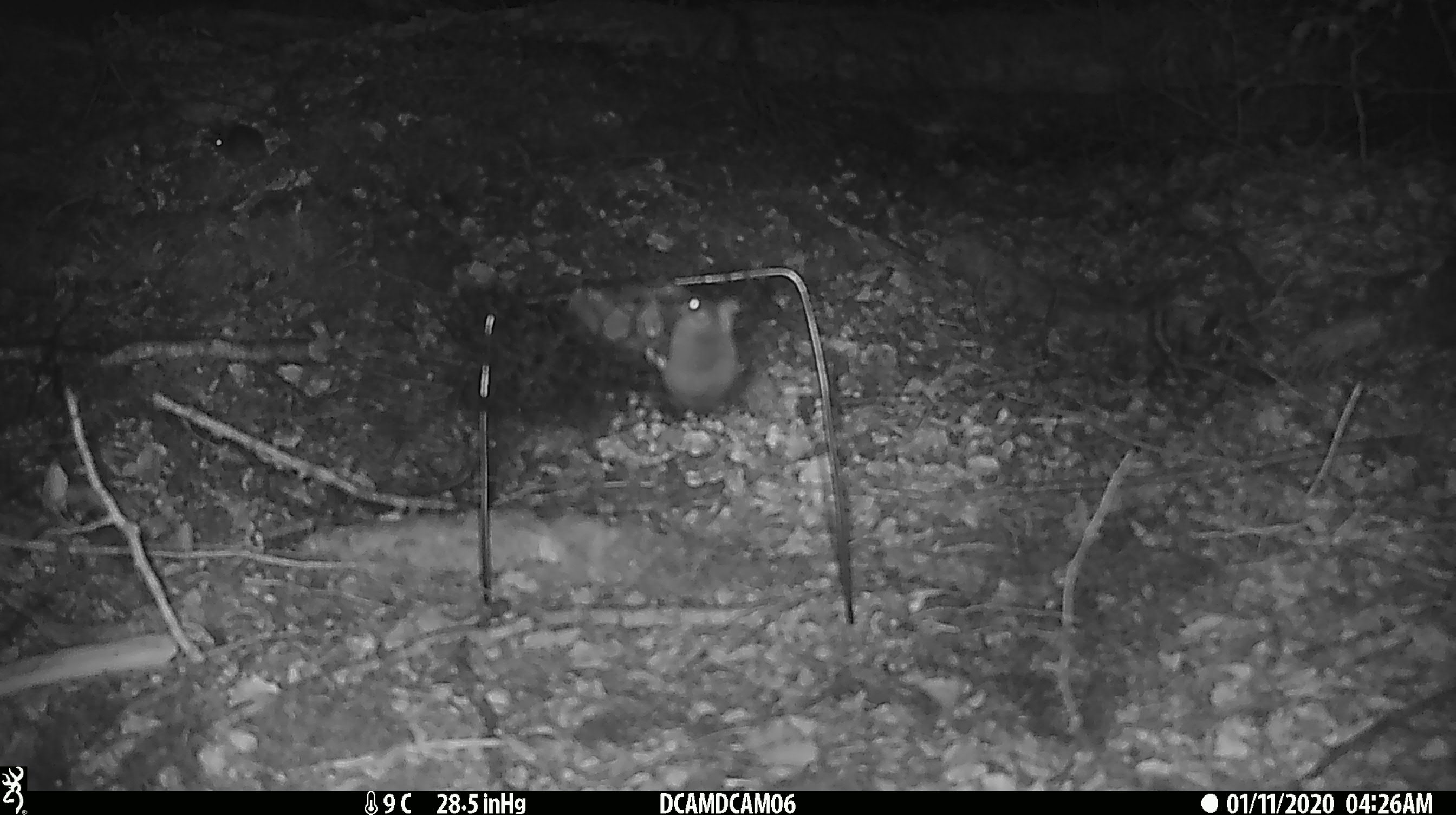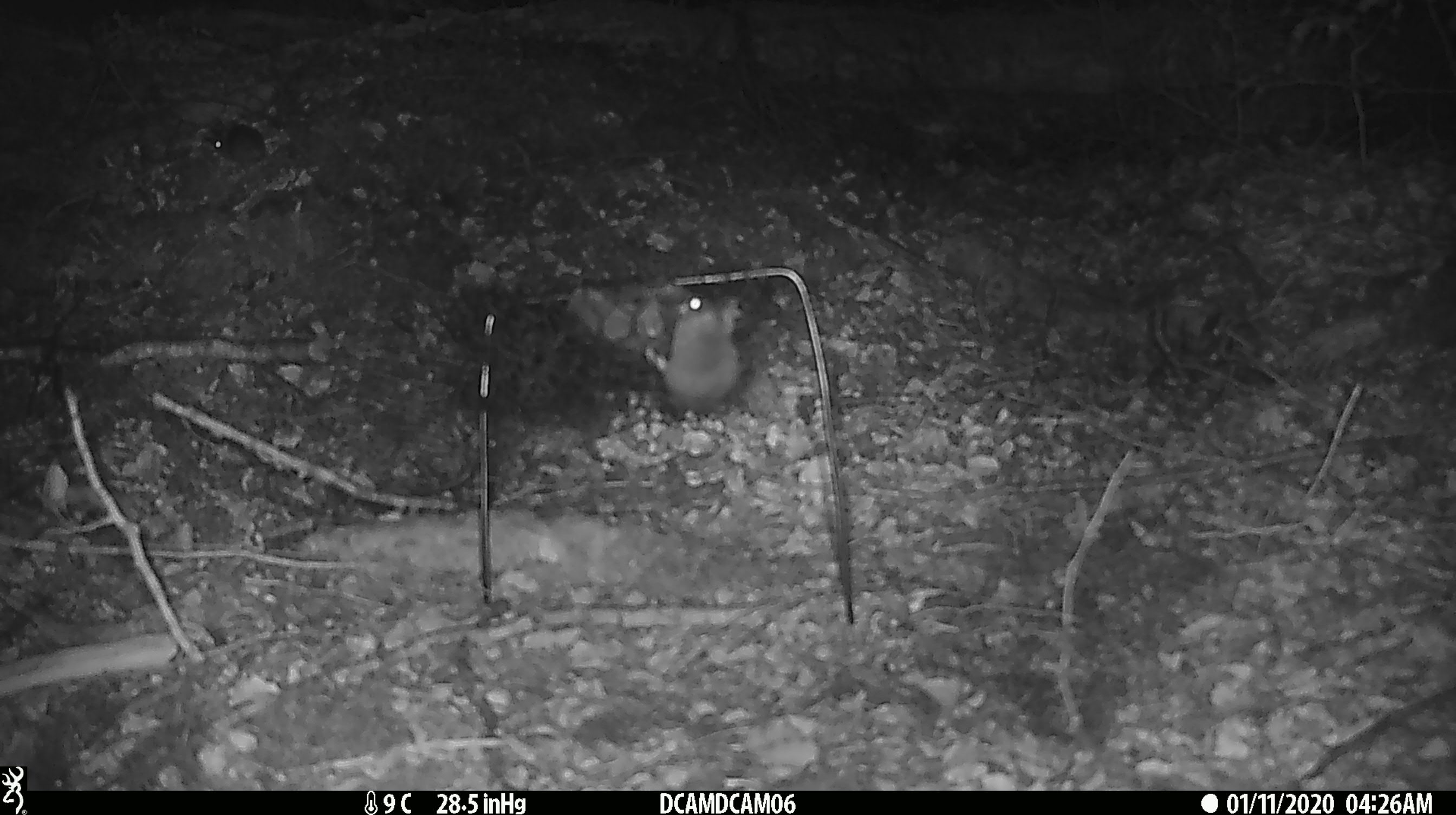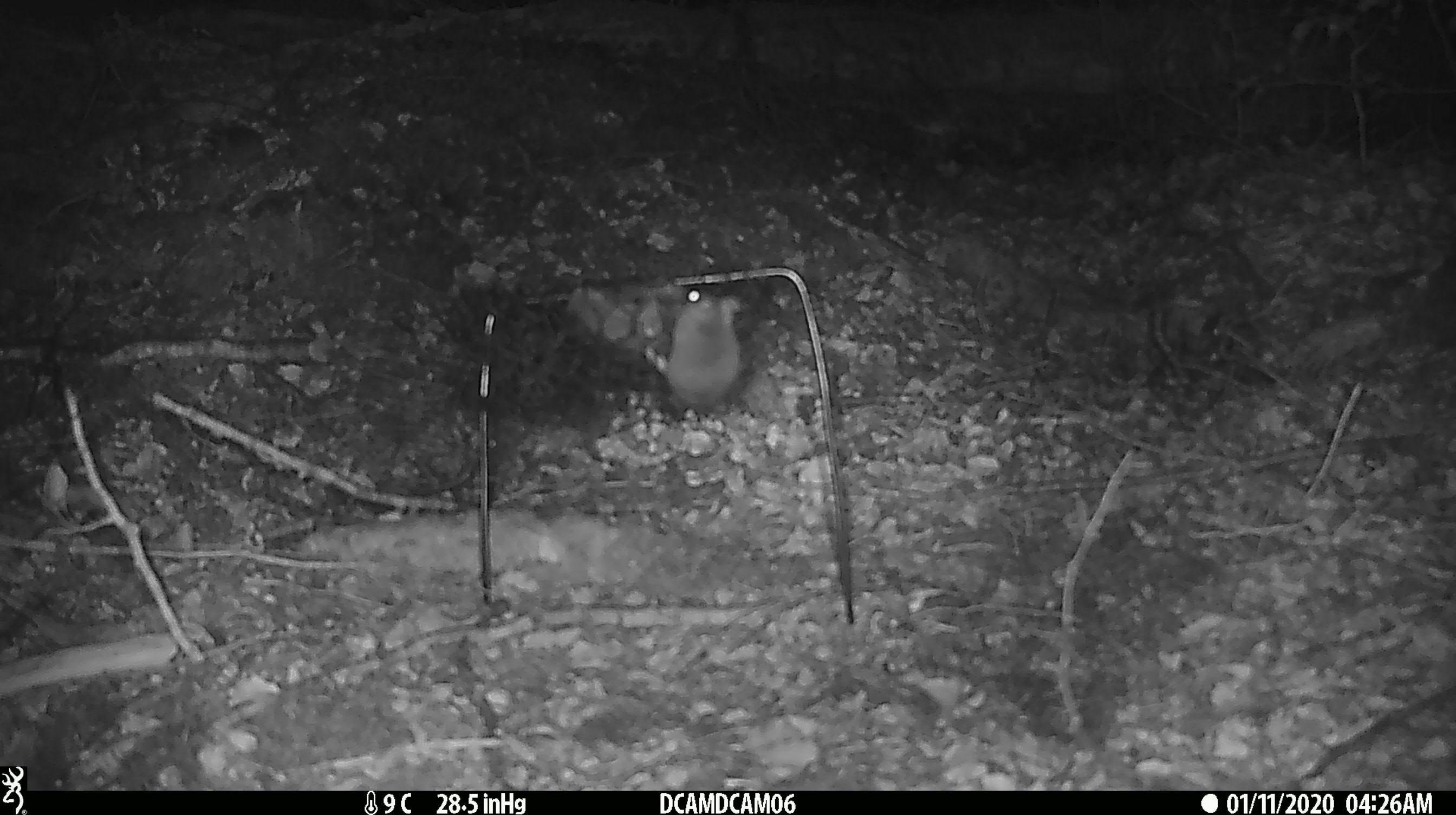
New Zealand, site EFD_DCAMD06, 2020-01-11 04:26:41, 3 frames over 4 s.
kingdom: Animalia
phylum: Chordata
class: Mammalia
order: Rodentia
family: Muridae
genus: Mus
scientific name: Mus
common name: mouse